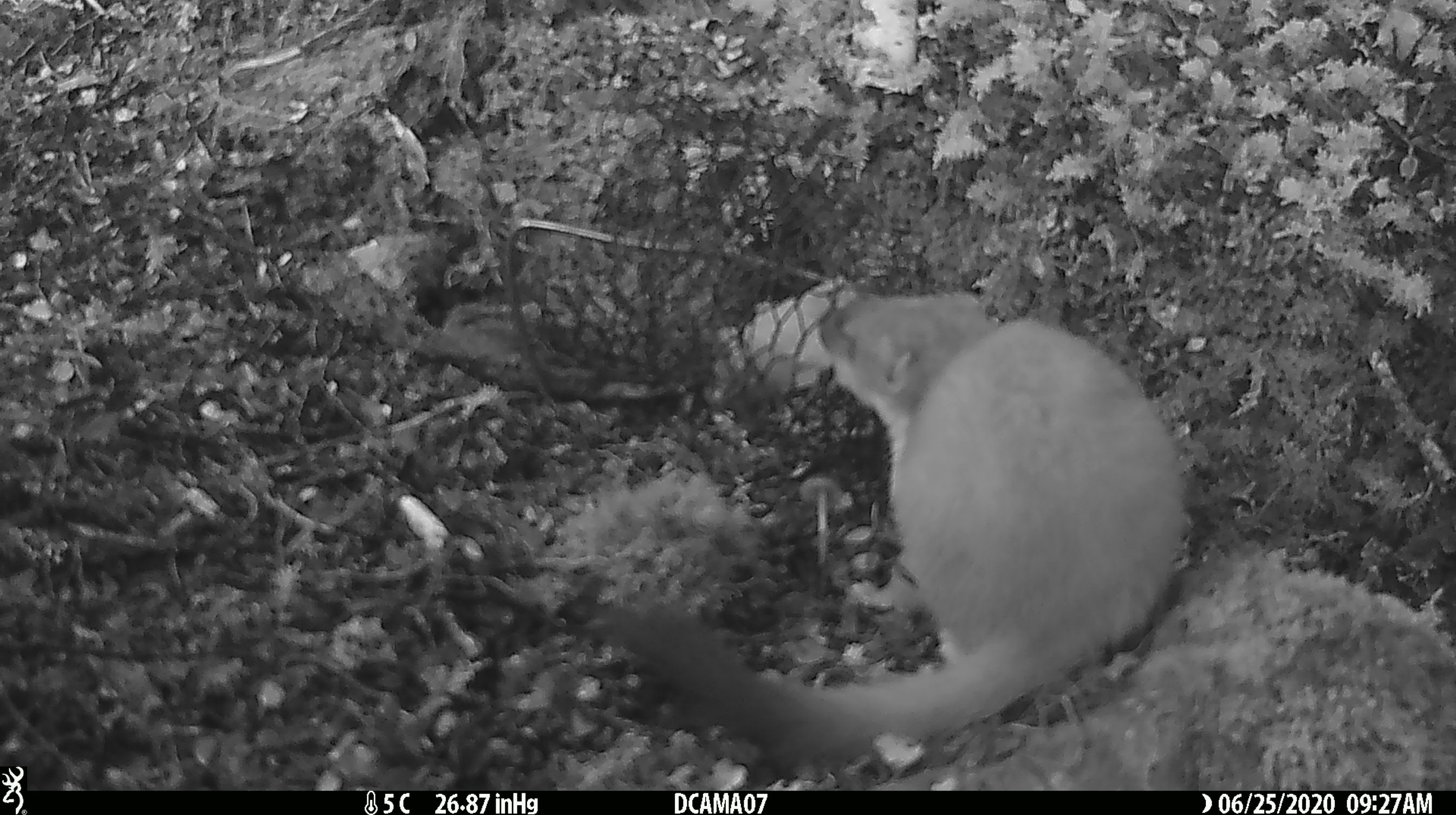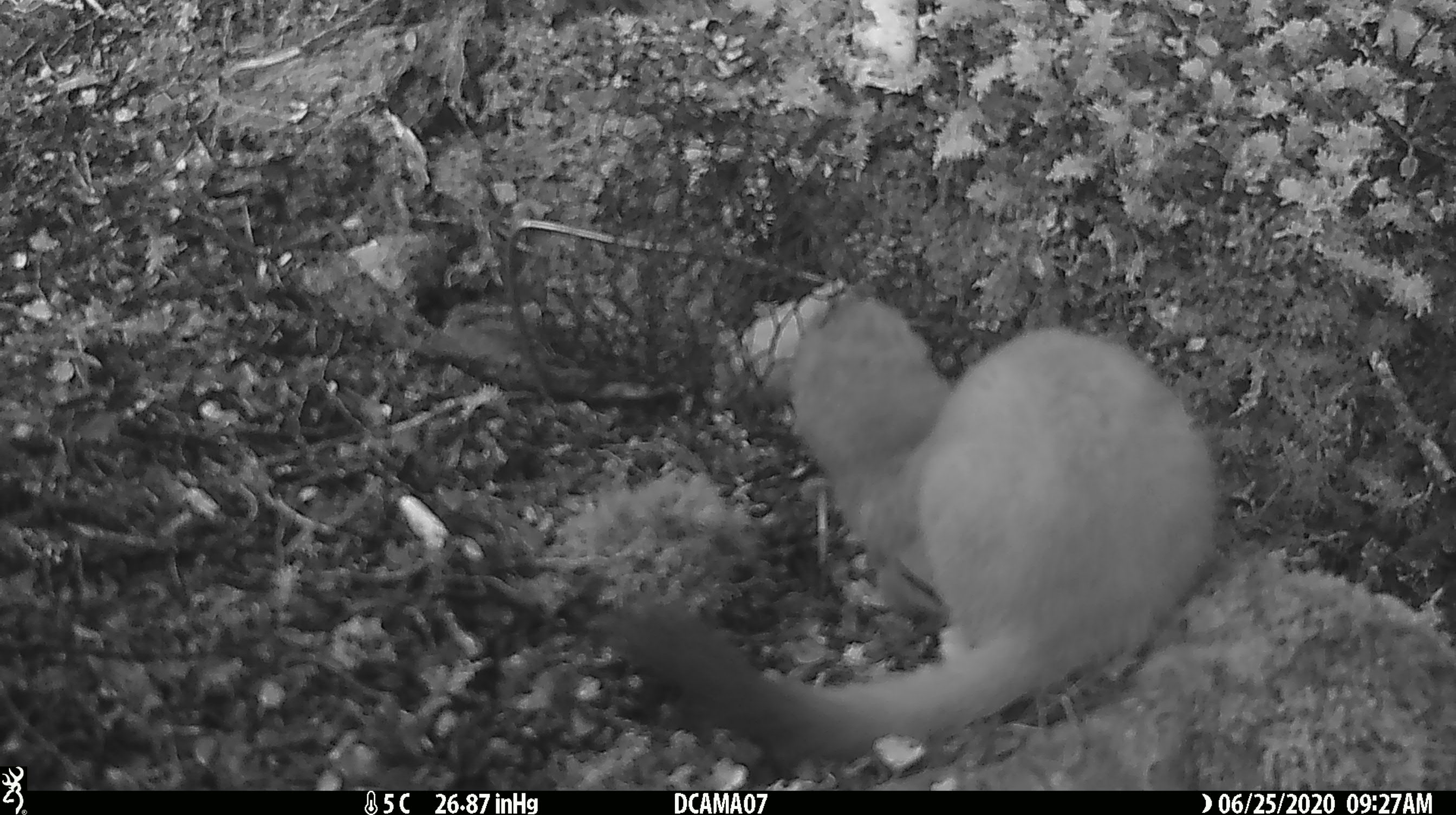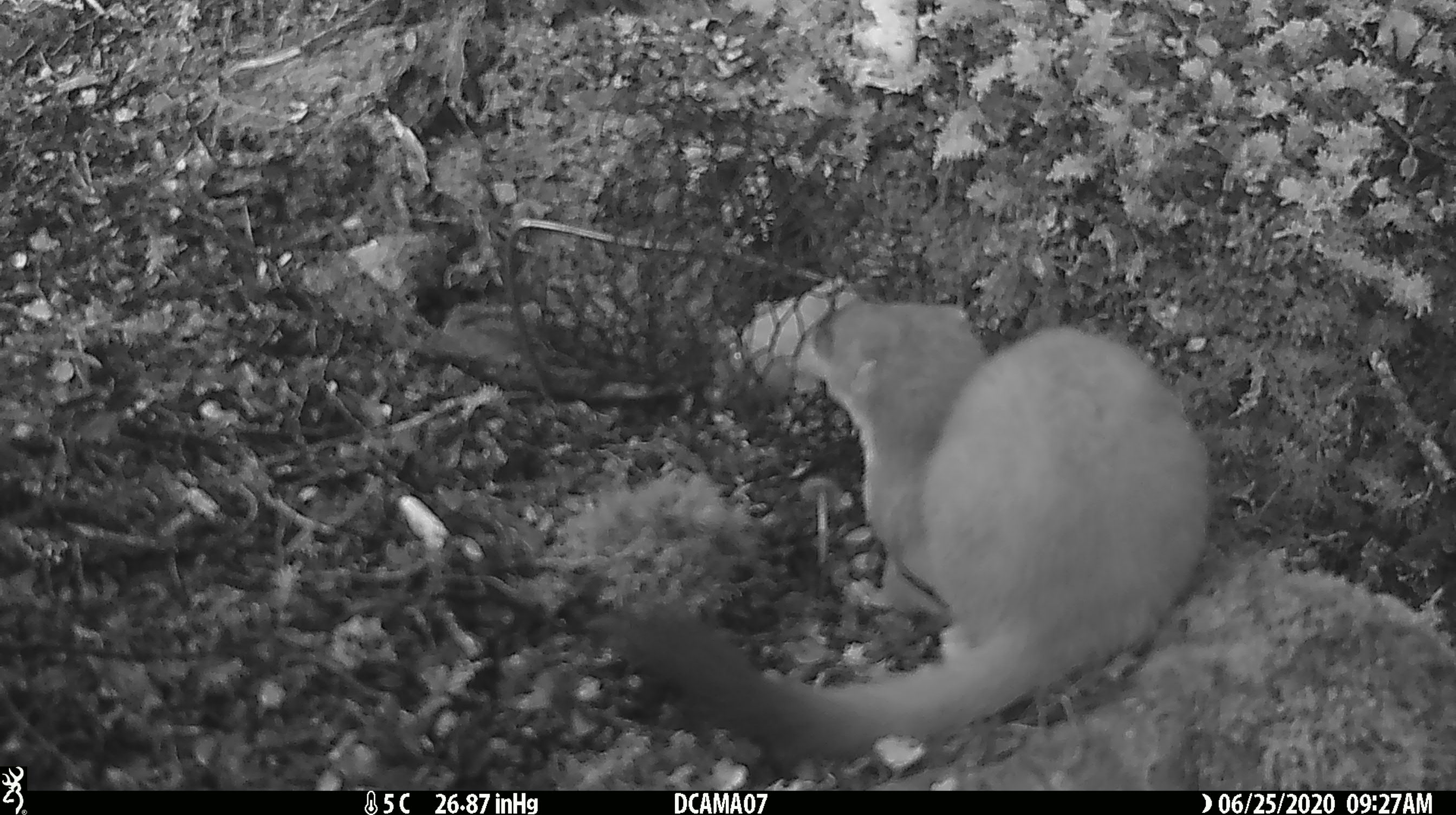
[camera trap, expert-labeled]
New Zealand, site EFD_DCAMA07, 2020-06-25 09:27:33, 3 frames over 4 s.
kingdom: Animalia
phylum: Chordata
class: Mammalia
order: Carnivora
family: Mustelidae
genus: Mustela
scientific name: Mustela erminea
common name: stoat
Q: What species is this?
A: Stoat (Mustela erminea).